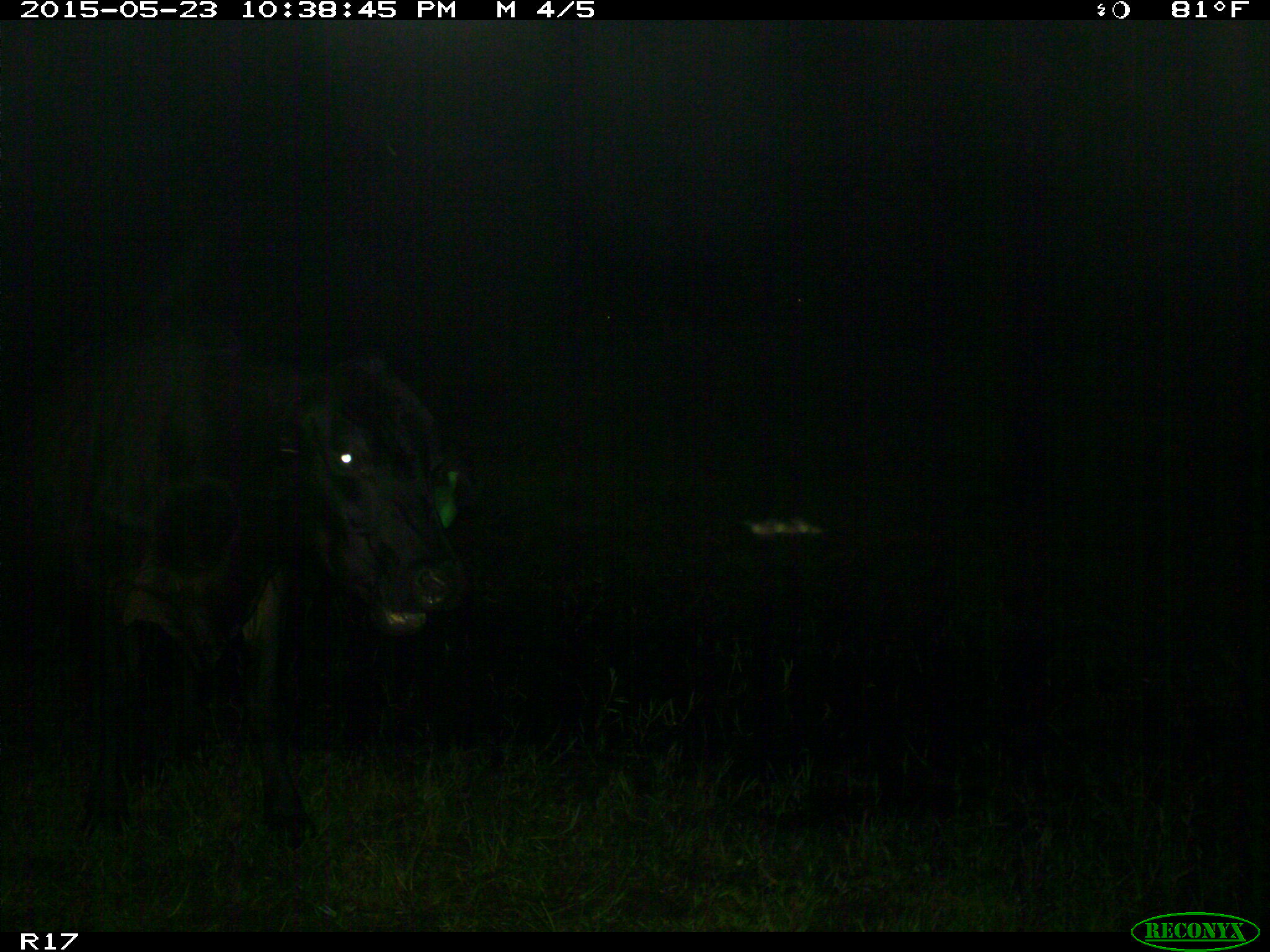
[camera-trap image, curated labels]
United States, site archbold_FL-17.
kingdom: Animalia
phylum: Chordata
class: Mammalia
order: Artiodactyla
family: Bovidae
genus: Bos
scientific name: Bos taurus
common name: domestic cow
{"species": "Bos taurus (domestic cow)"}